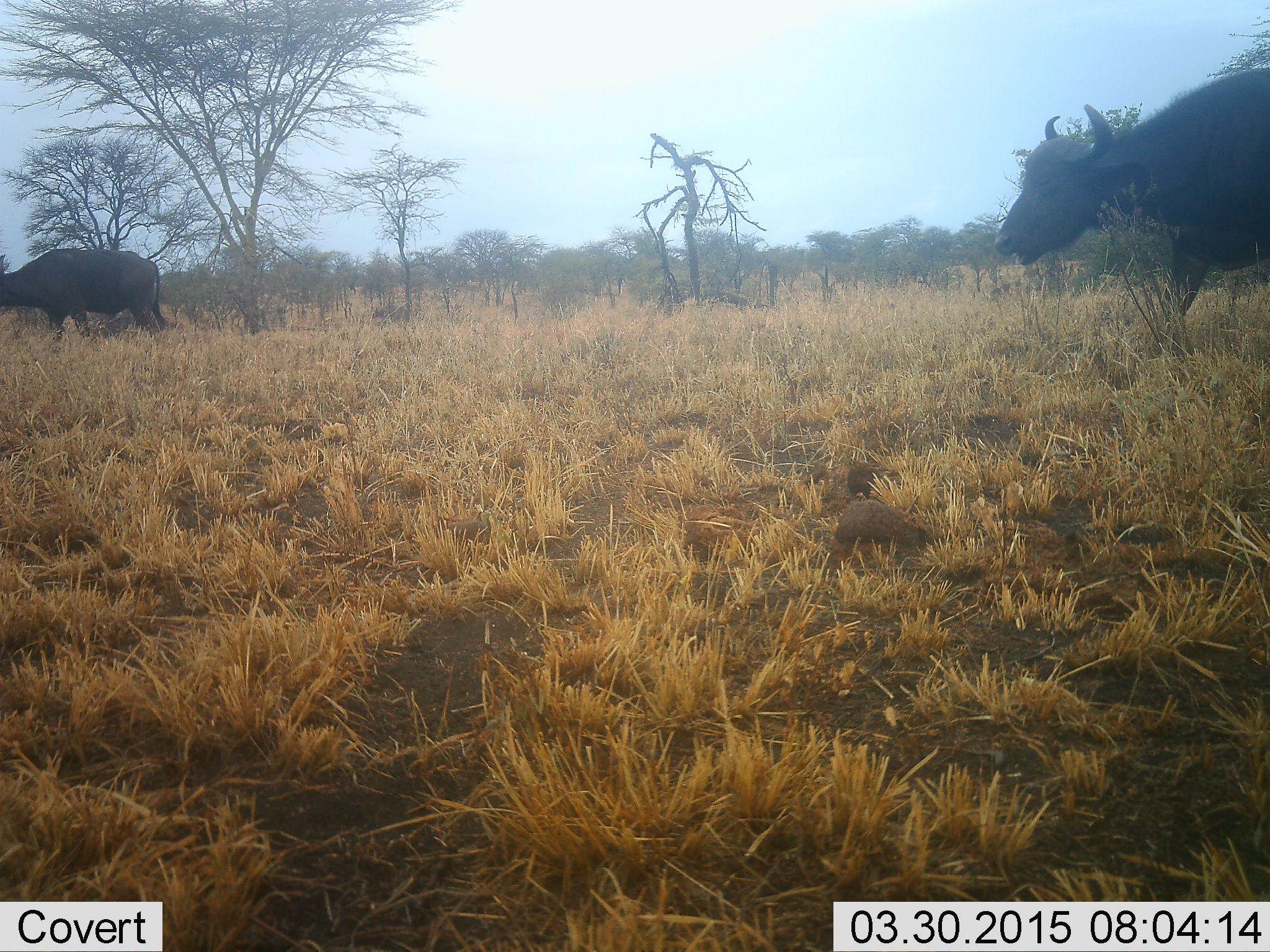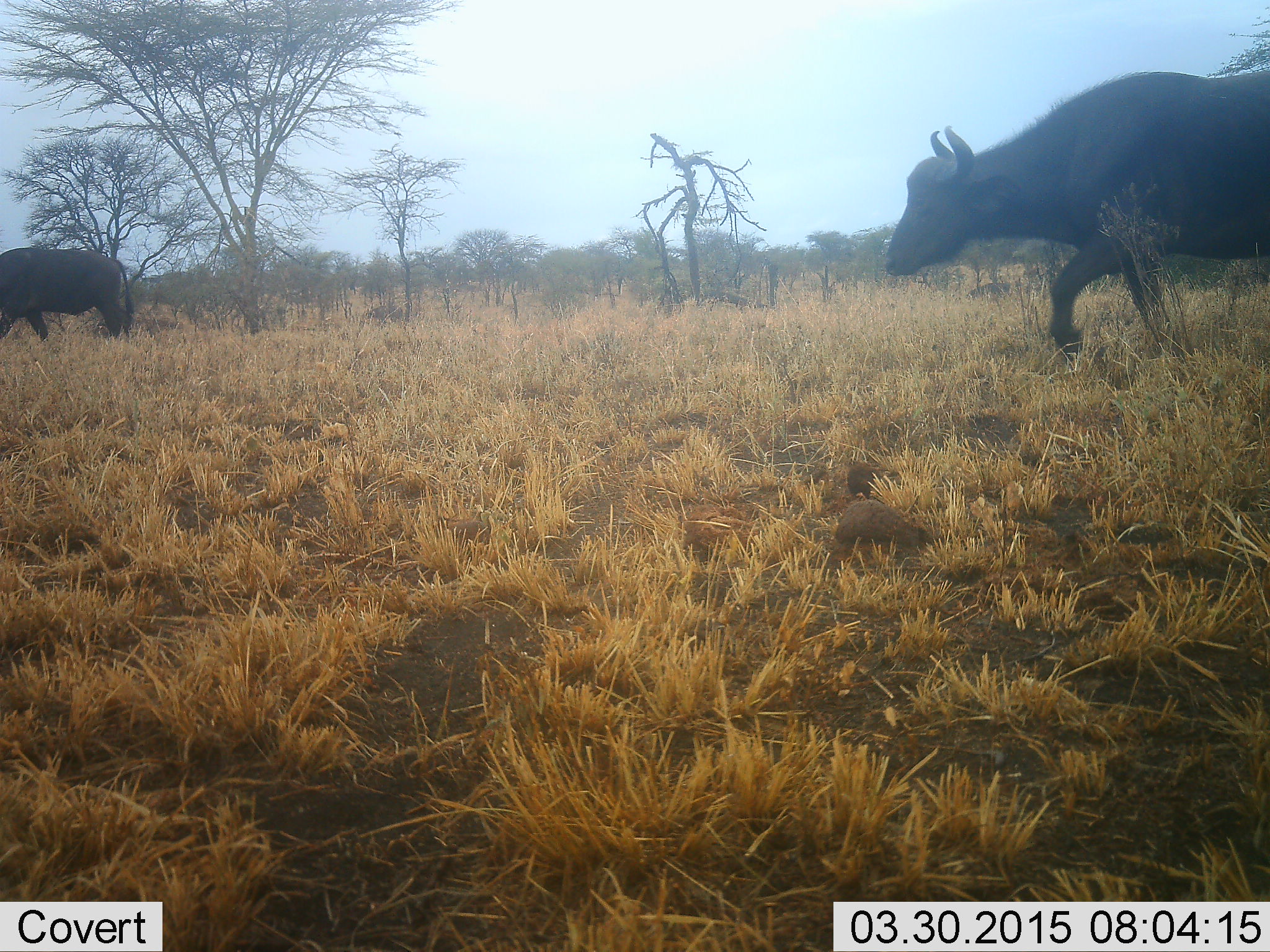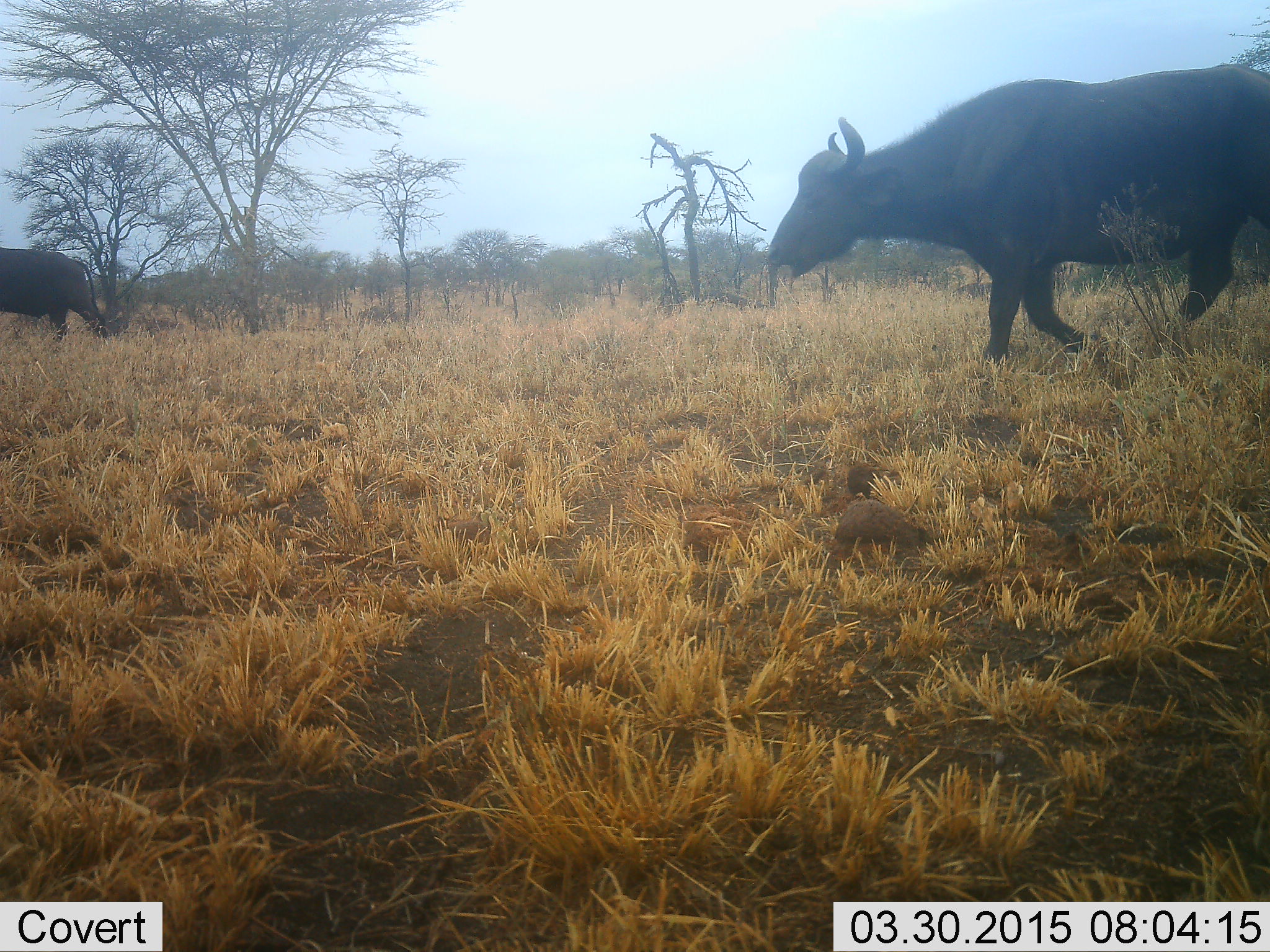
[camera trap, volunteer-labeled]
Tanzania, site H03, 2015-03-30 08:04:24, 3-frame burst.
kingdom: Animalia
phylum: Chordata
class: Mammalia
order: Artiodactyla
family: Bovidae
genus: Syncerus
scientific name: Syncerus caffer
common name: cape buffalo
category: buffalo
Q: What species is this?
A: Buffalo (cape buffalo) (Syncerus caffer).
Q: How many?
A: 2.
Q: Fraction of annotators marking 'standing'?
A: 0%.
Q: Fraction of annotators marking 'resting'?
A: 0%.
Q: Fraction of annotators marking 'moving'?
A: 100%.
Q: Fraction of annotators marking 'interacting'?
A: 0%.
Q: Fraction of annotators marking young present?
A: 0%.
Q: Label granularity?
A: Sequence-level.